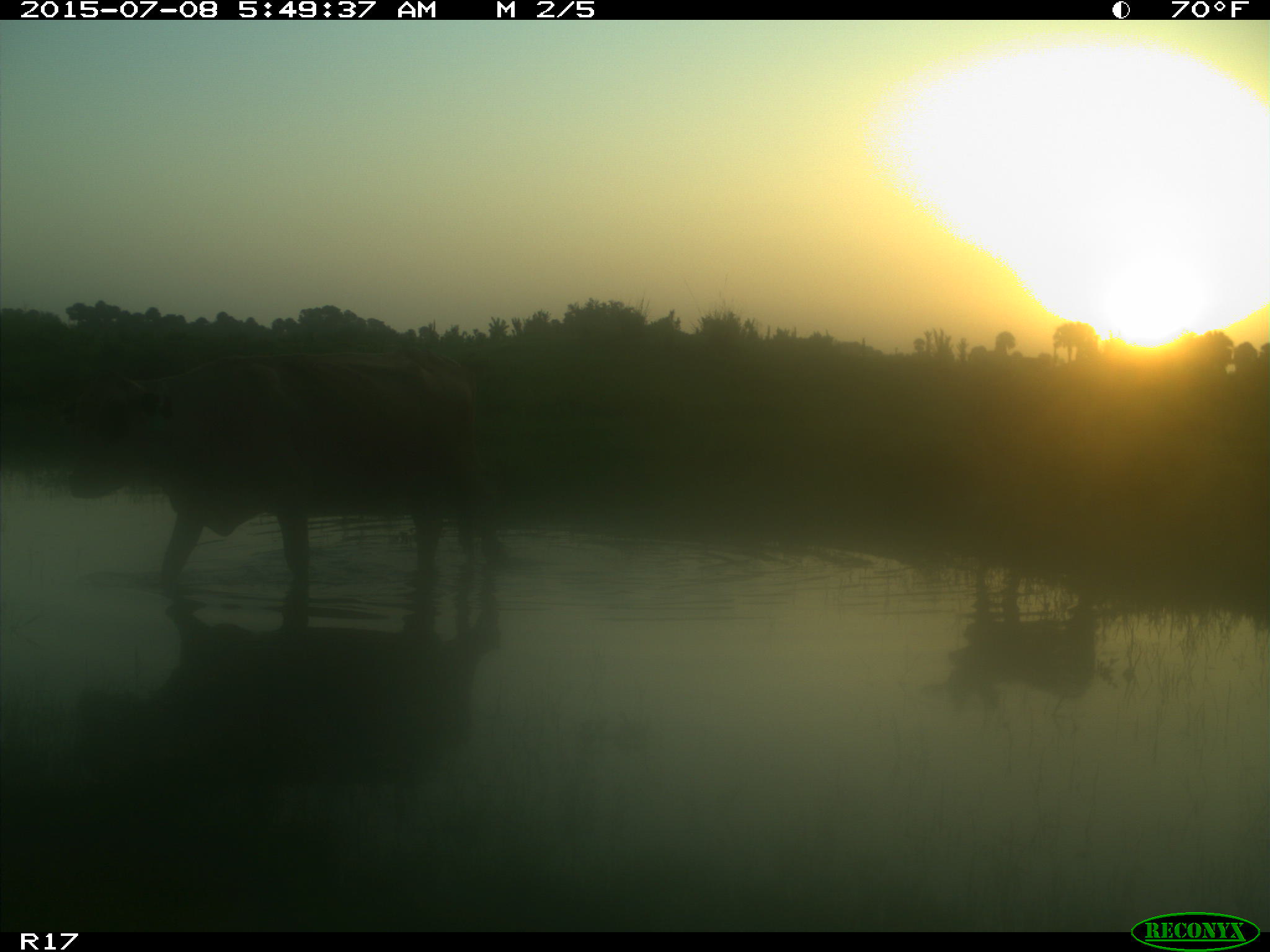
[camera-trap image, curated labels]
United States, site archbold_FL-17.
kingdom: Animalia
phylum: Chordata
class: Mammalia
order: Artiodactyla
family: Bovidae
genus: Bos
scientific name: Bos taurus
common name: domestic cow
Bos taurus (domestic cow).